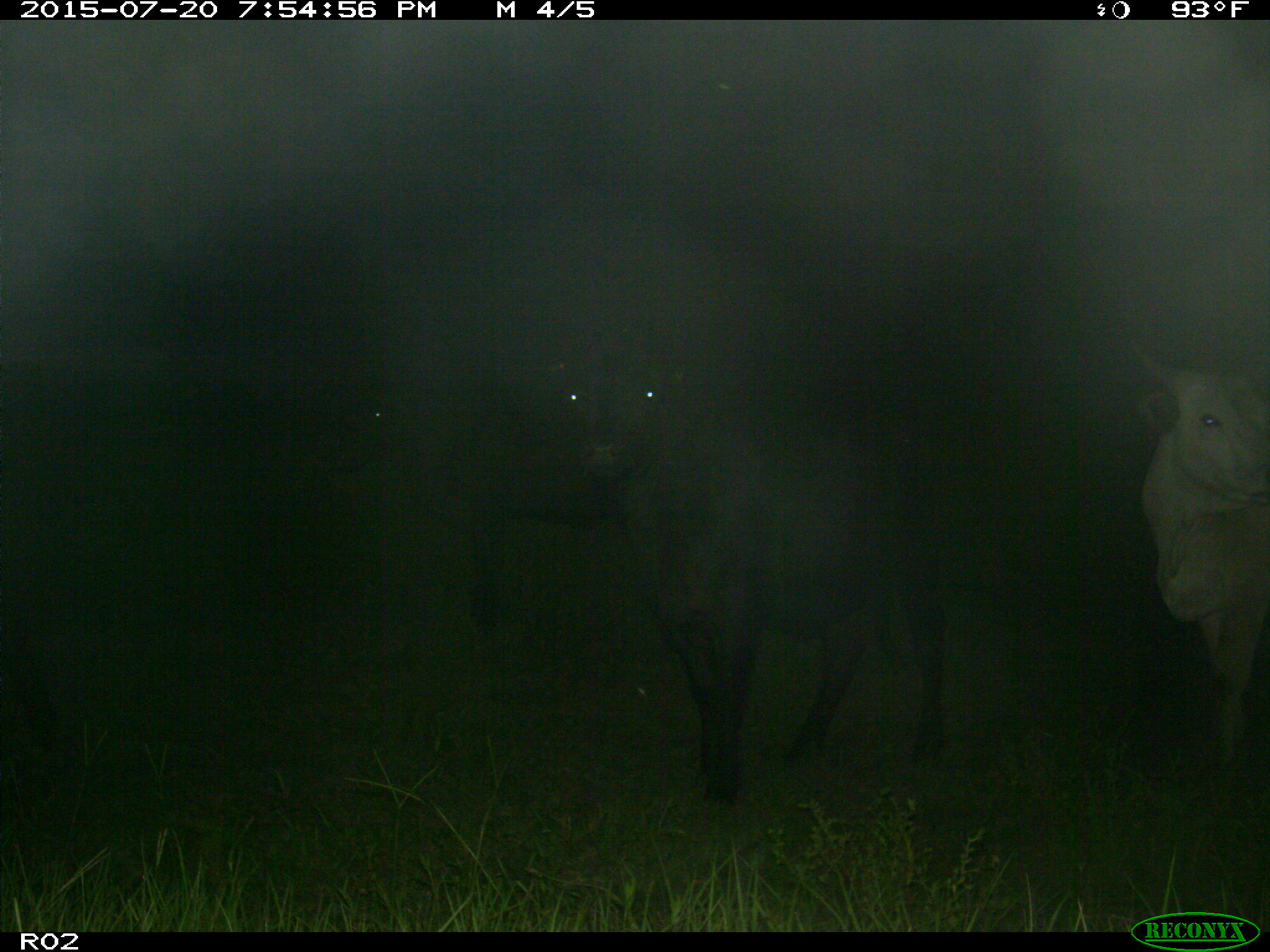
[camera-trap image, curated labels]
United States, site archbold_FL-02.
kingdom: Animalia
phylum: Chordata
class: Mammalia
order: Artiodactyla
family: Bovidae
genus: Bos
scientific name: Bos taurus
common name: domestic cow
Bos taurus (domestic cow).